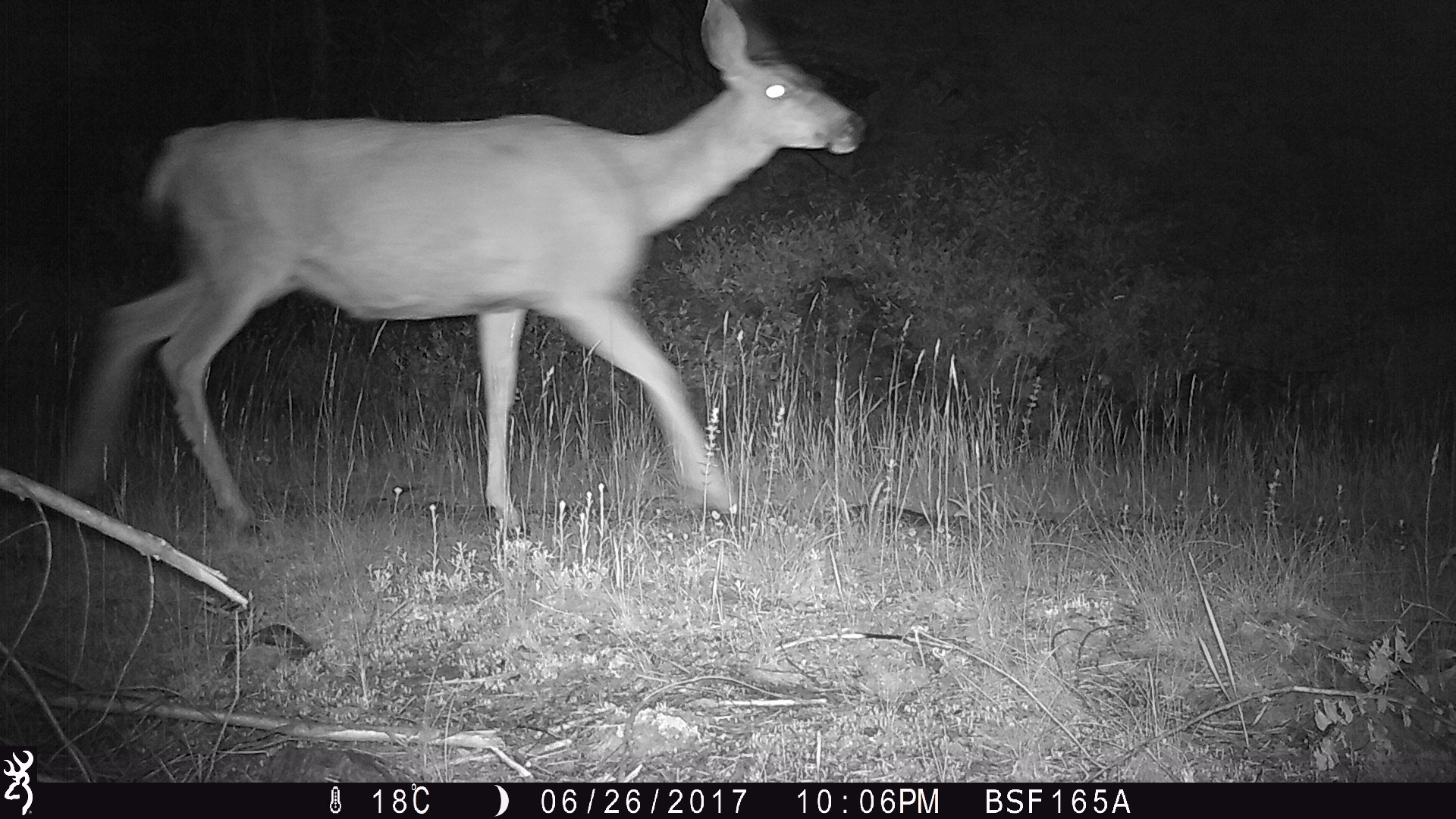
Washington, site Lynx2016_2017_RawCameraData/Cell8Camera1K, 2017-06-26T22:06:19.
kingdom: Animalia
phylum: Chordata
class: Mammalia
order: Artiodactyla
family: Cervidae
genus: Odocoileus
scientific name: Odocoileus hemionus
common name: mule deer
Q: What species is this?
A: Odocoileus hemionus (mule deer).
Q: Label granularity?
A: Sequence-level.